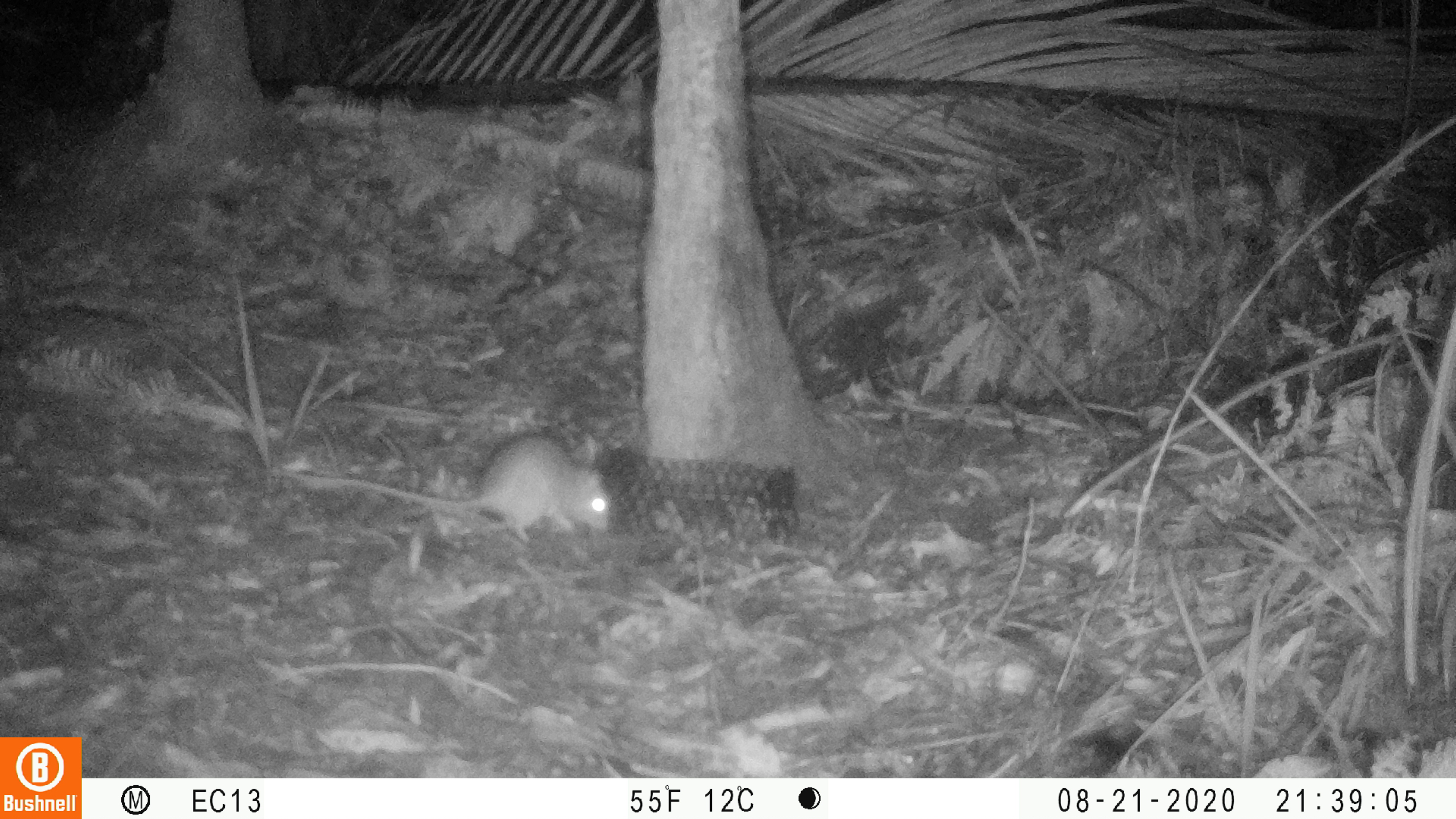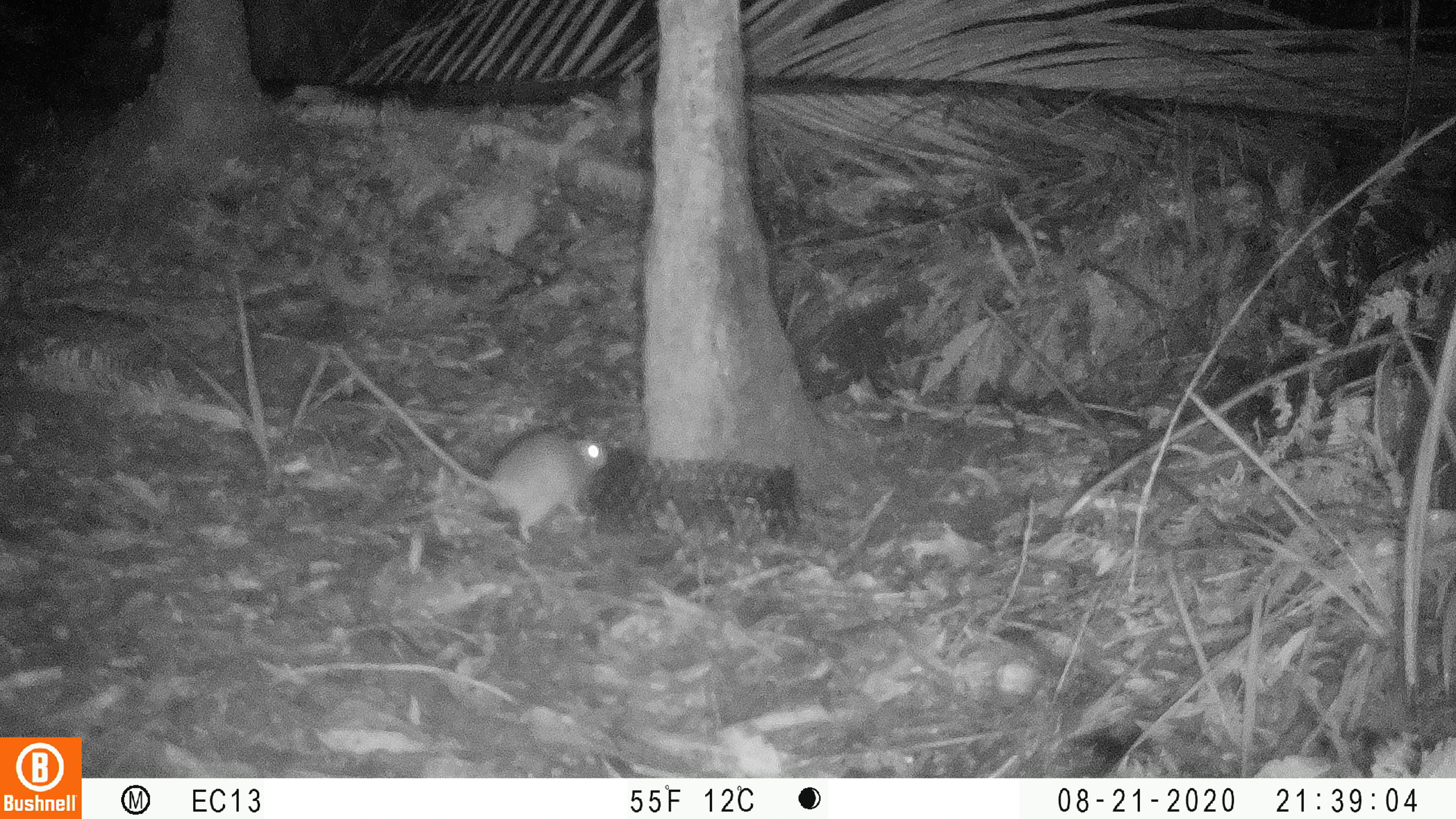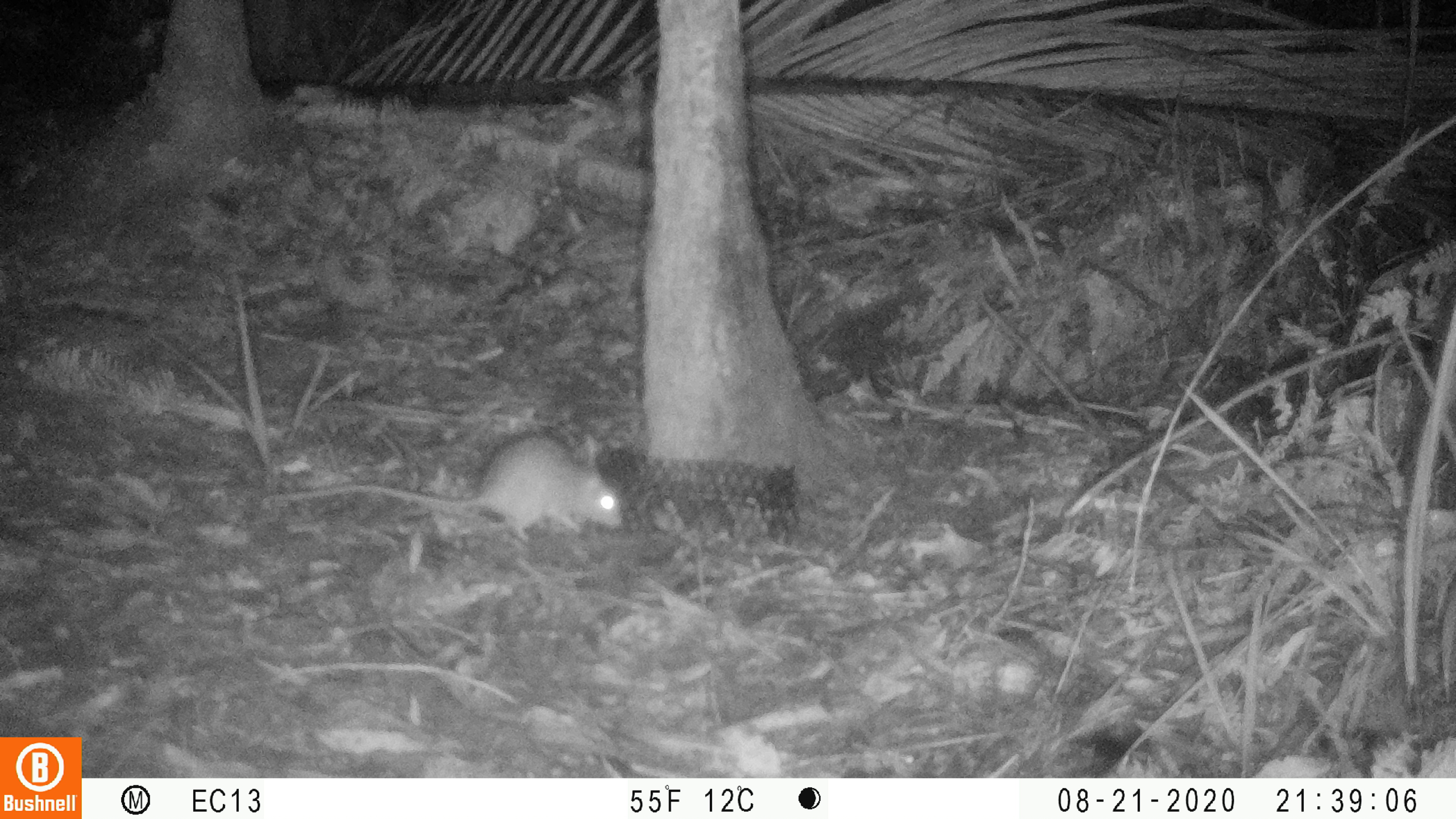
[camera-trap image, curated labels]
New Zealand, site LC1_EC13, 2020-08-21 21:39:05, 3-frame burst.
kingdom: Animalia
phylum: Chordata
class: Mammalia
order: Rodentia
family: Muridae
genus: Rattus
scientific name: Rattus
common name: rat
Rat (Rattus).